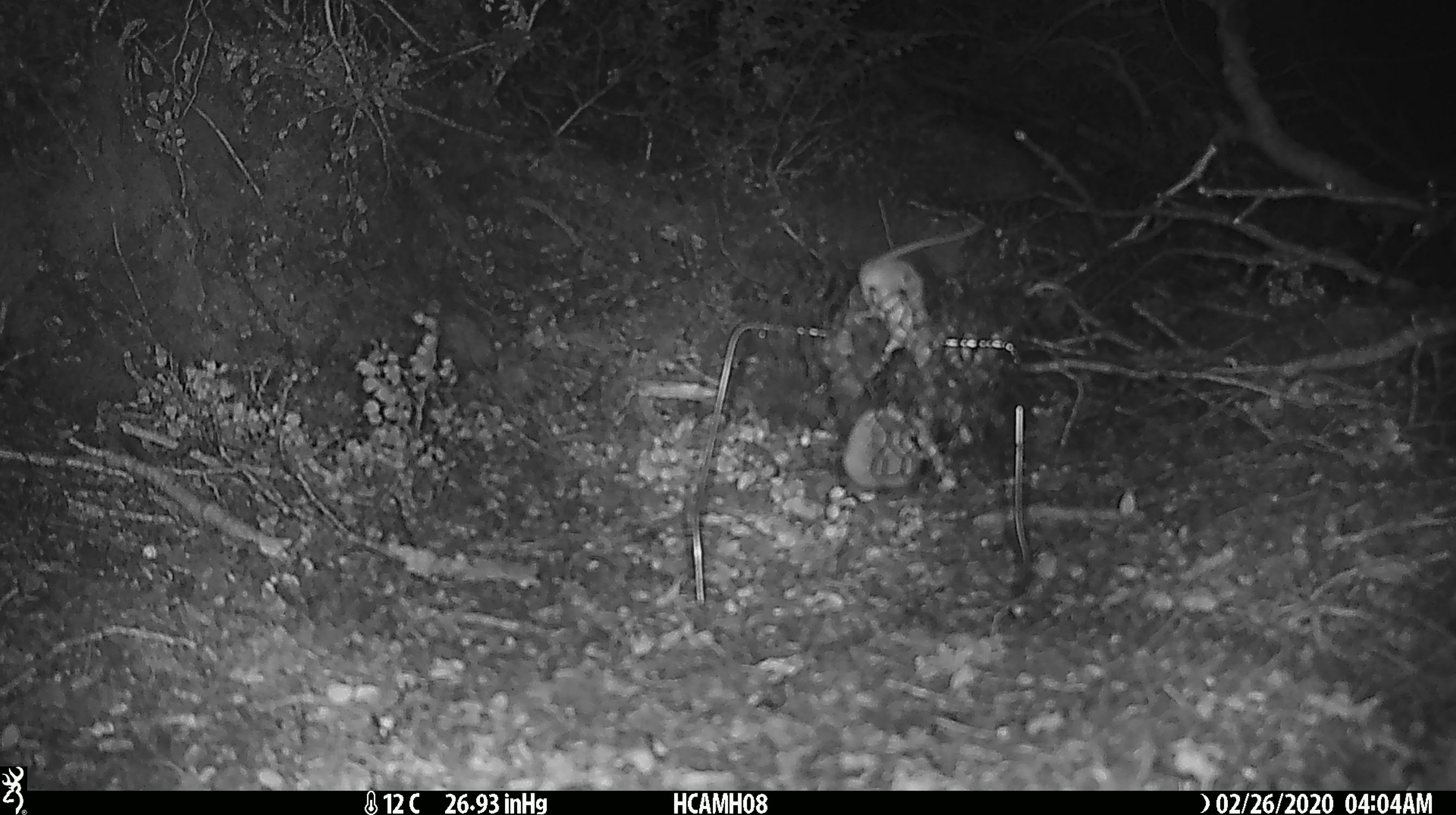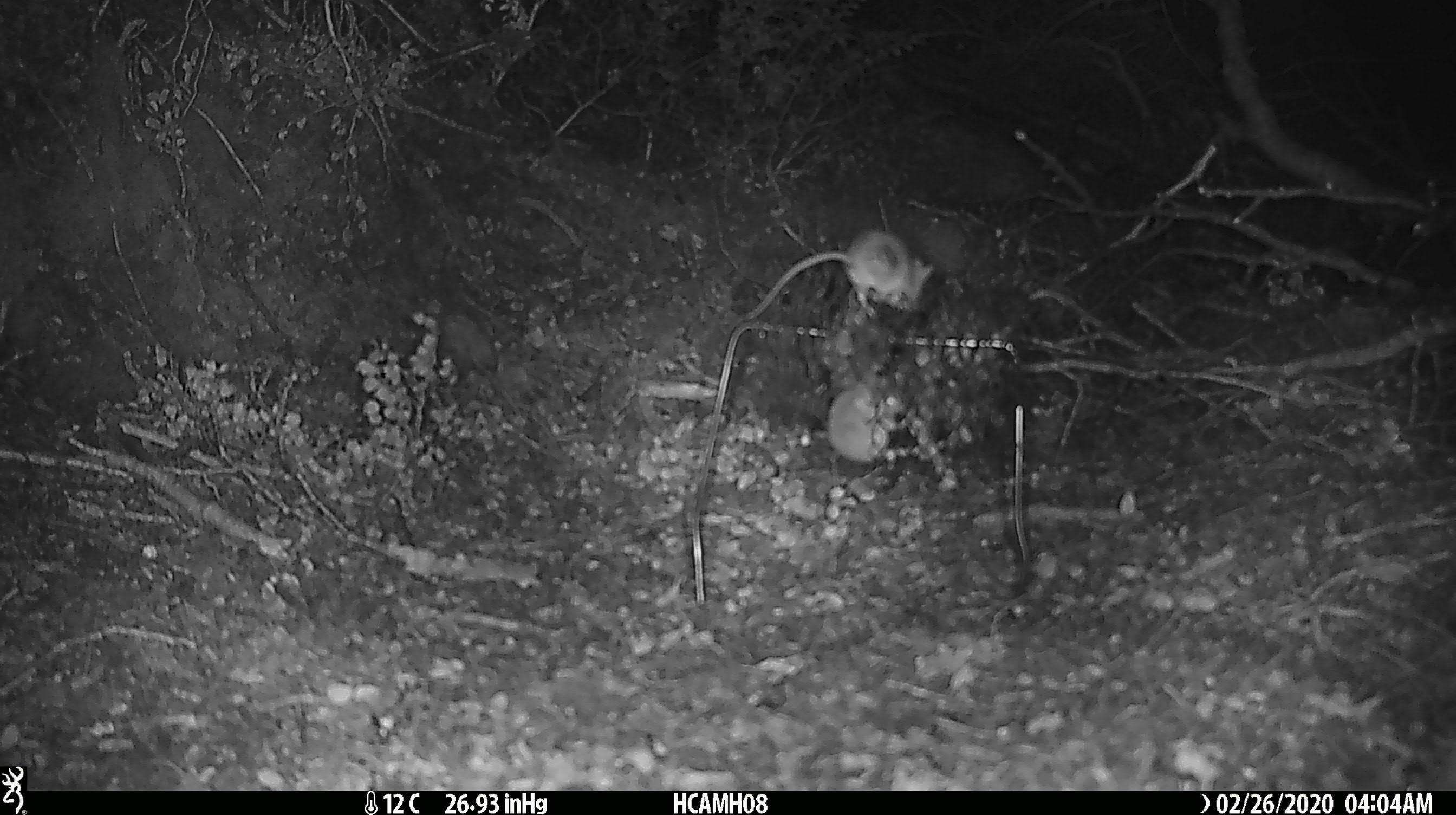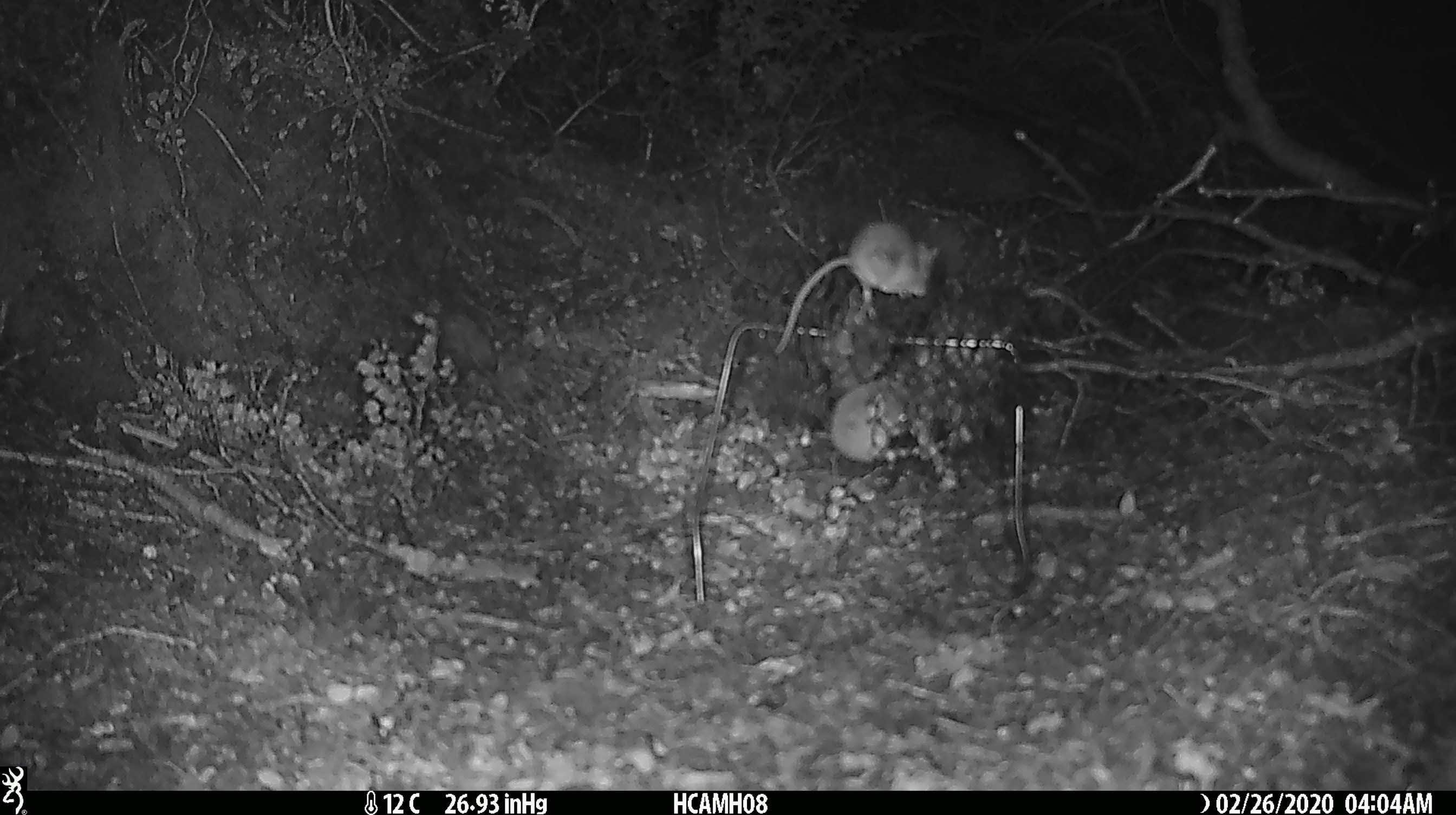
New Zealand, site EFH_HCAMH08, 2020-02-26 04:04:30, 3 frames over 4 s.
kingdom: Animalia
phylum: Chordata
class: Mammalia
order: Rodentia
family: Muridae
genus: Mus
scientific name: Mus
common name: mouse